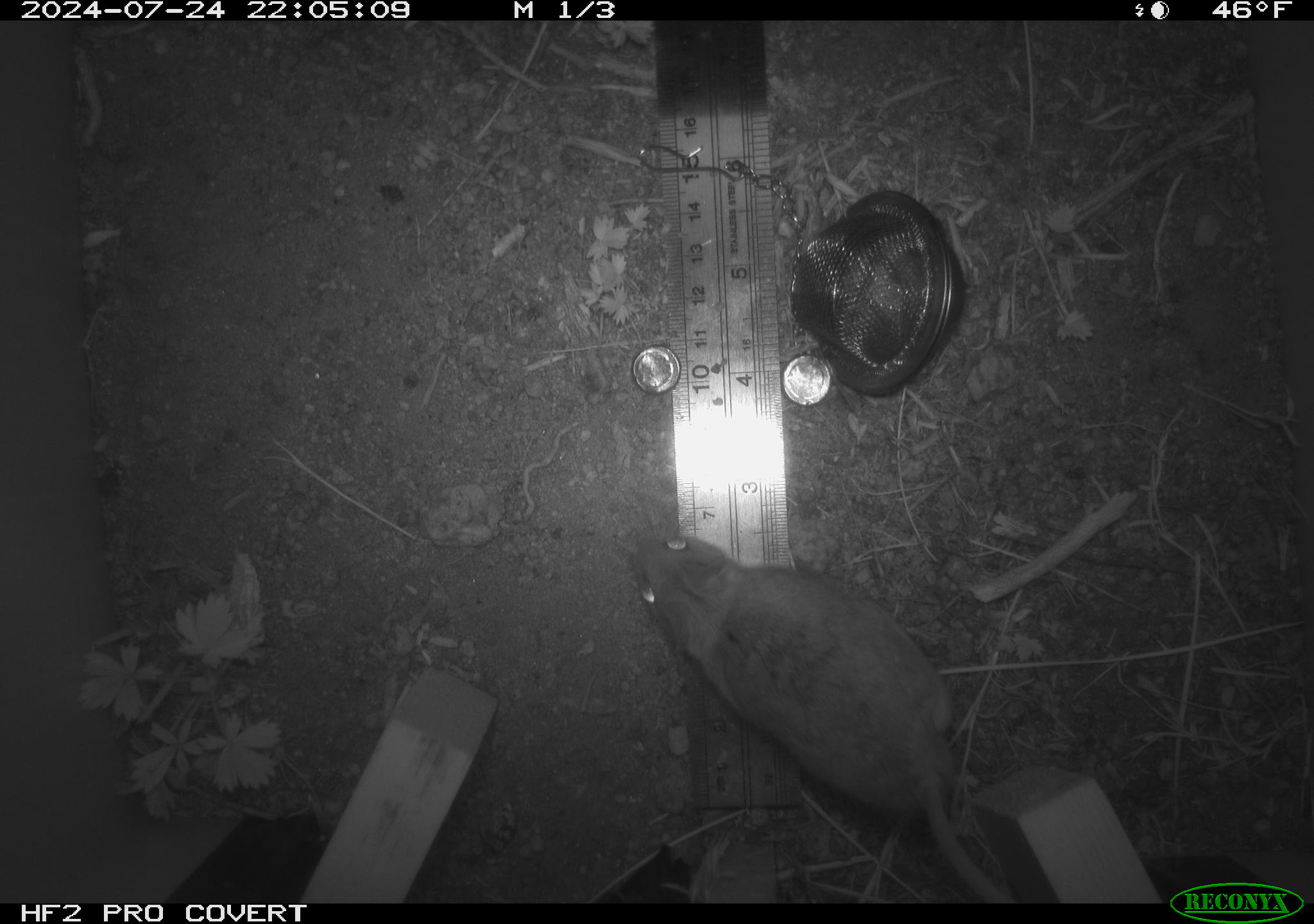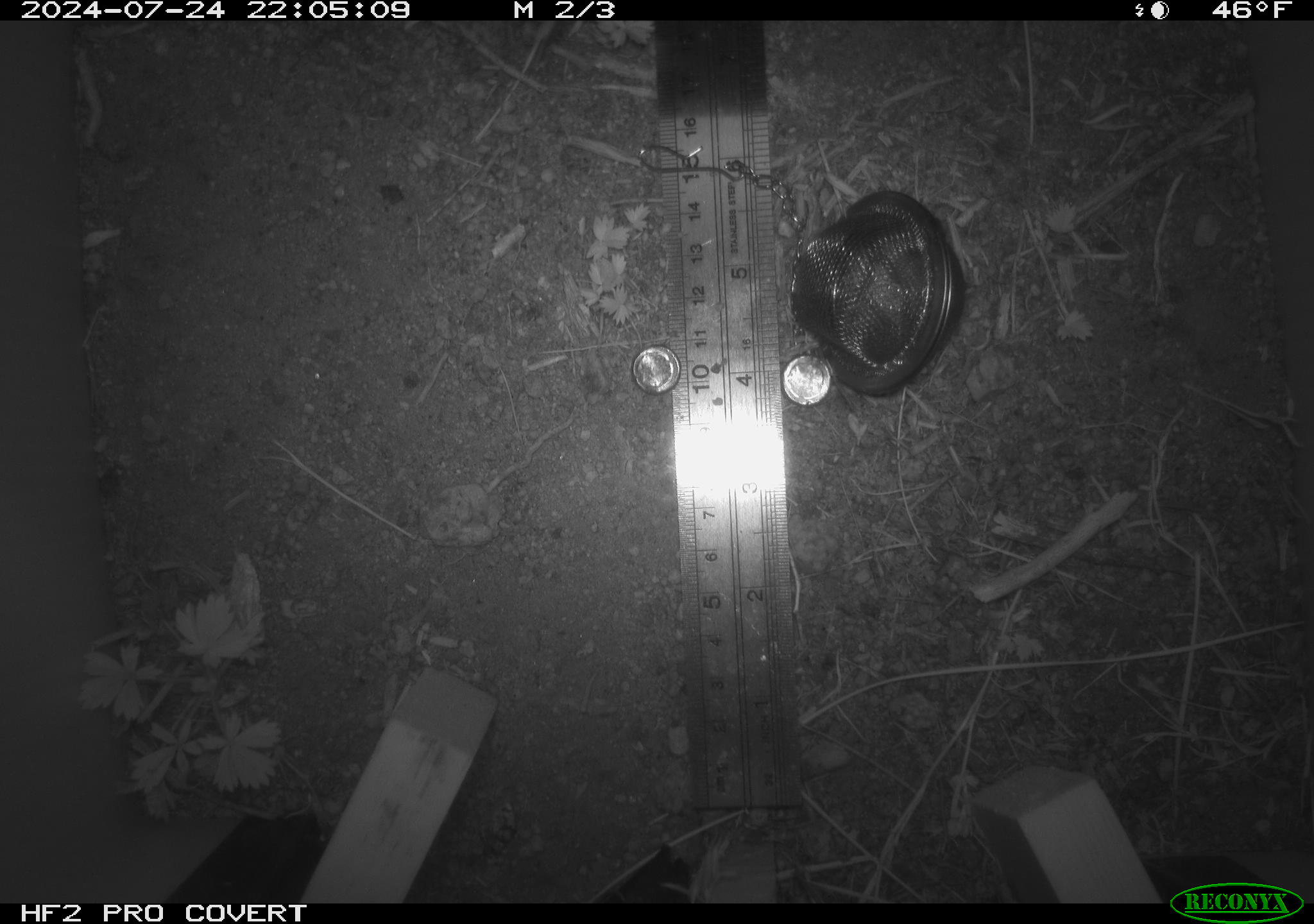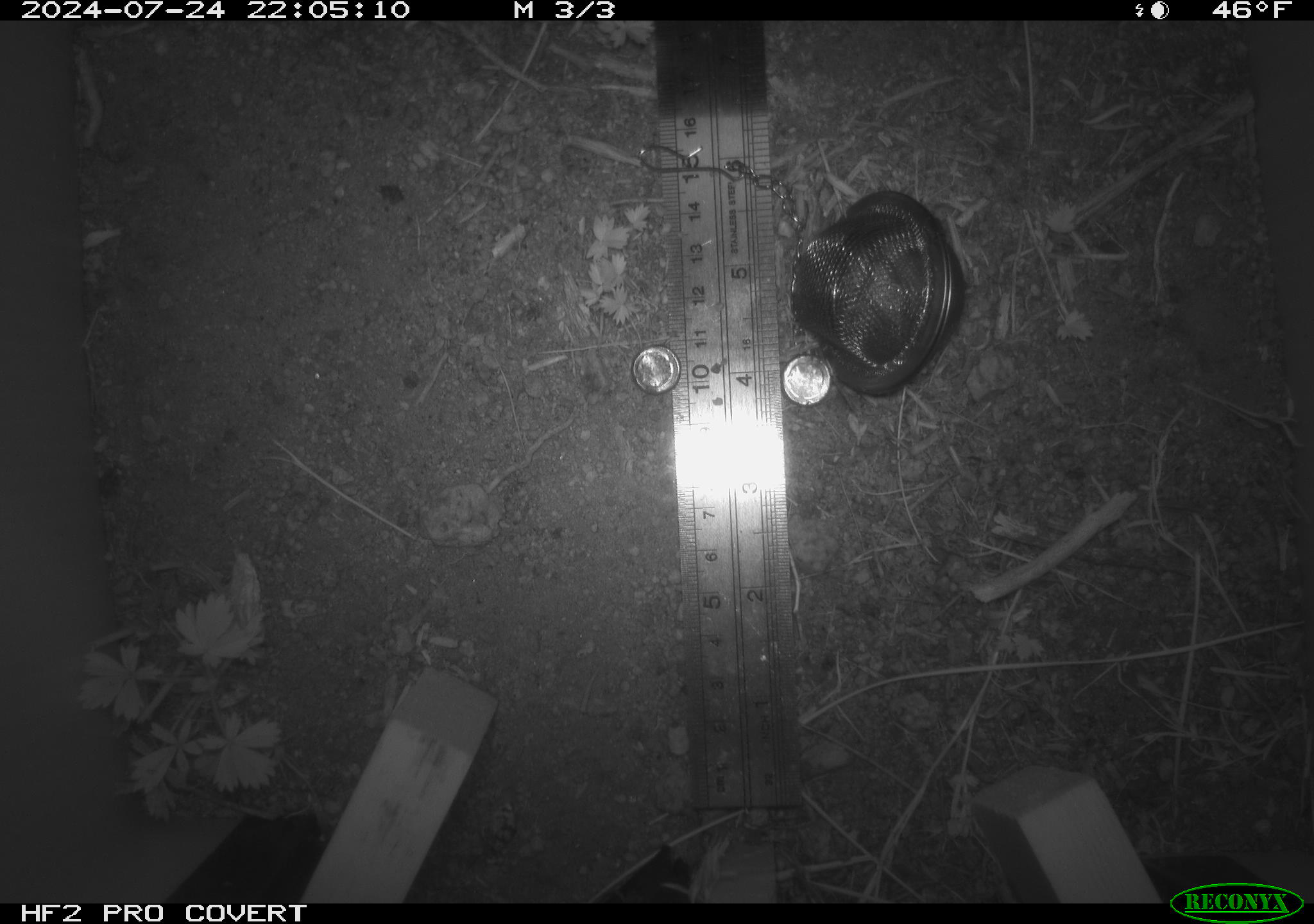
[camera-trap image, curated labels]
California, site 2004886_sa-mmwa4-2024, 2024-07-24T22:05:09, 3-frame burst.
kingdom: Animalia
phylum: Chordata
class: Mammalia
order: Rodentia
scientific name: Rodentia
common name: mouse species